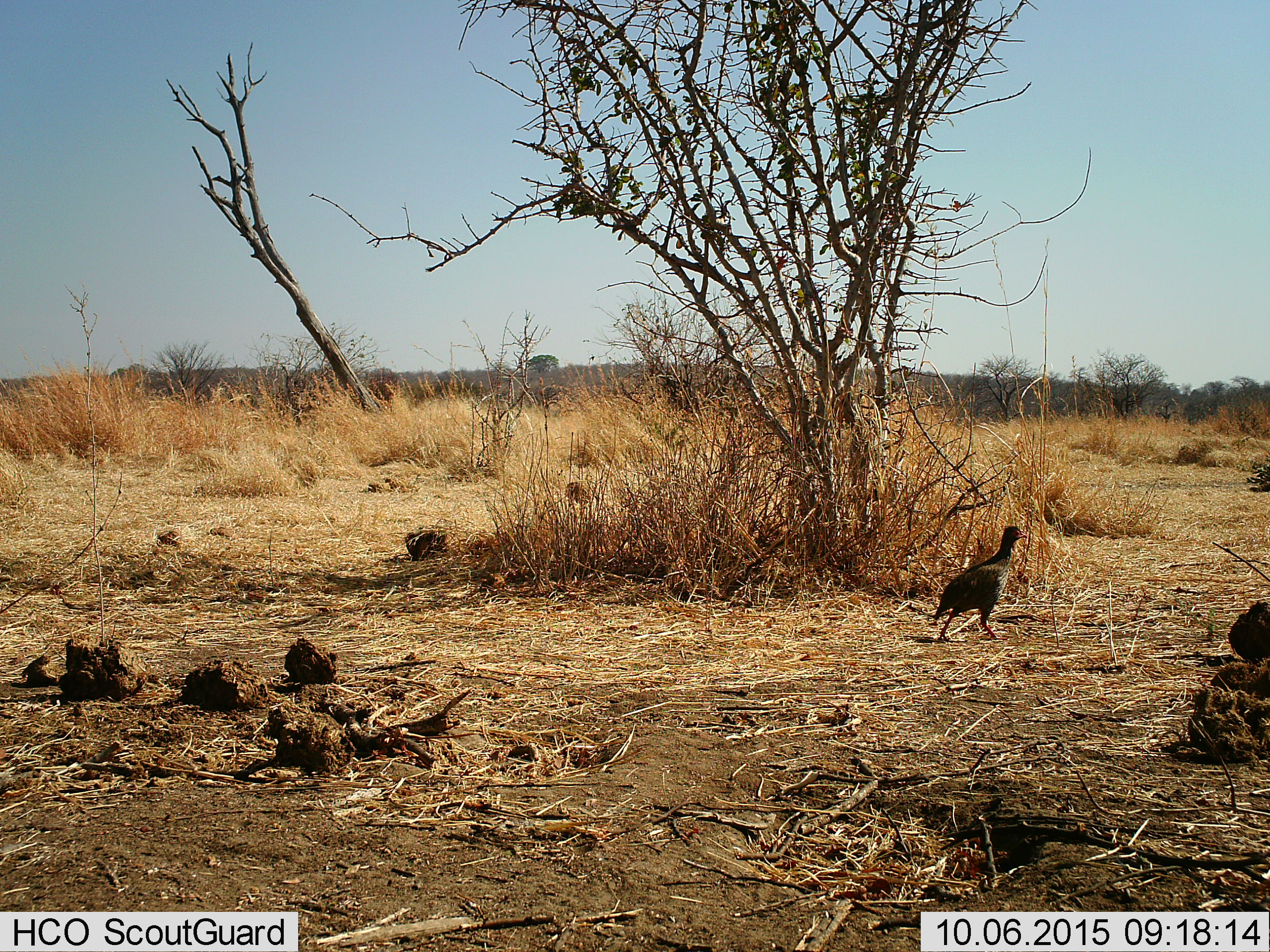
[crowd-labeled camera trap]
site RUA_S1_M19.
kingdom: Animalia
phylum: Chordata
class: Aves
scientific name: Aves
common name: bird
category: birdother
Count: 1.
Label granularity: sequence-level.